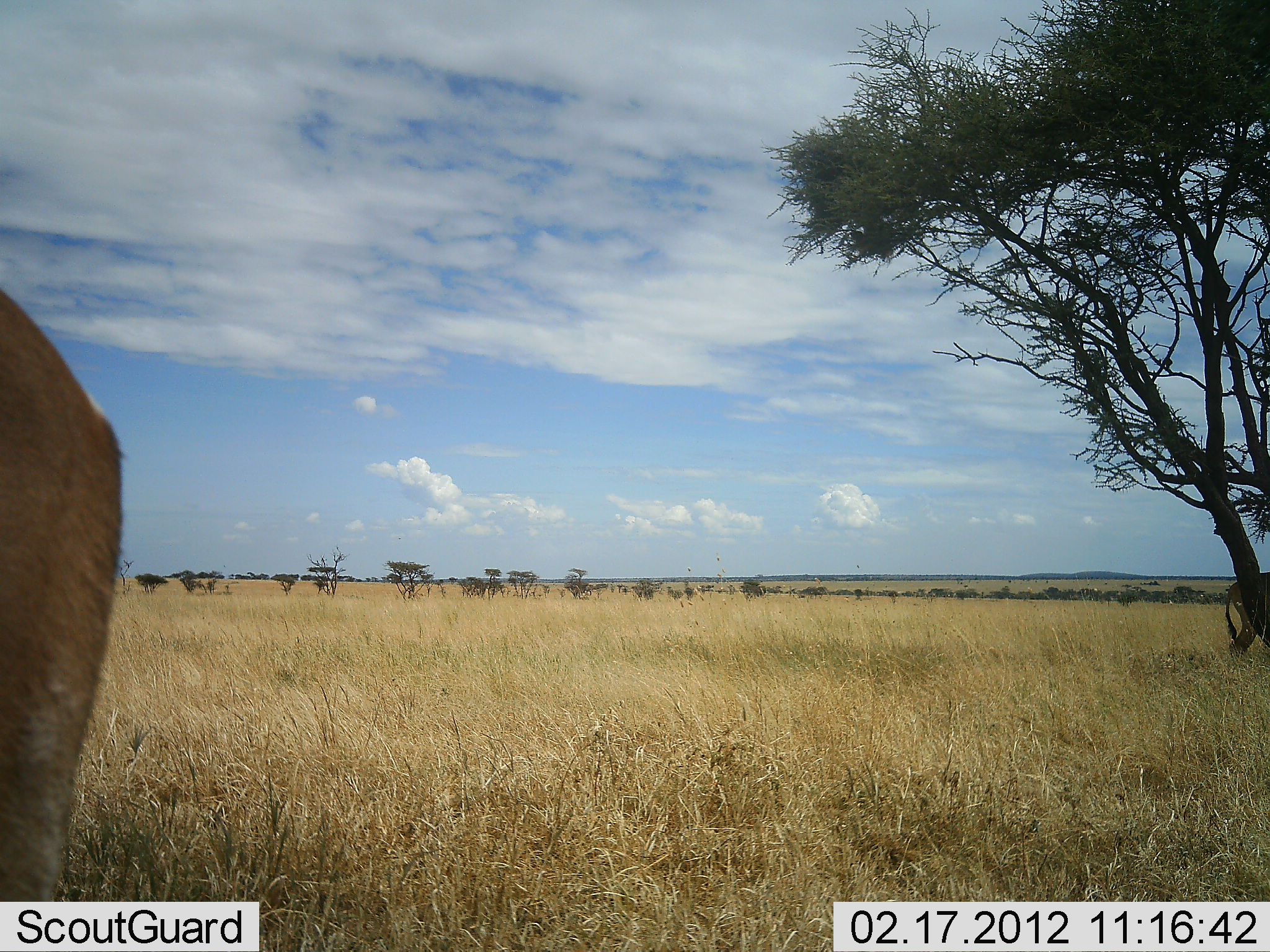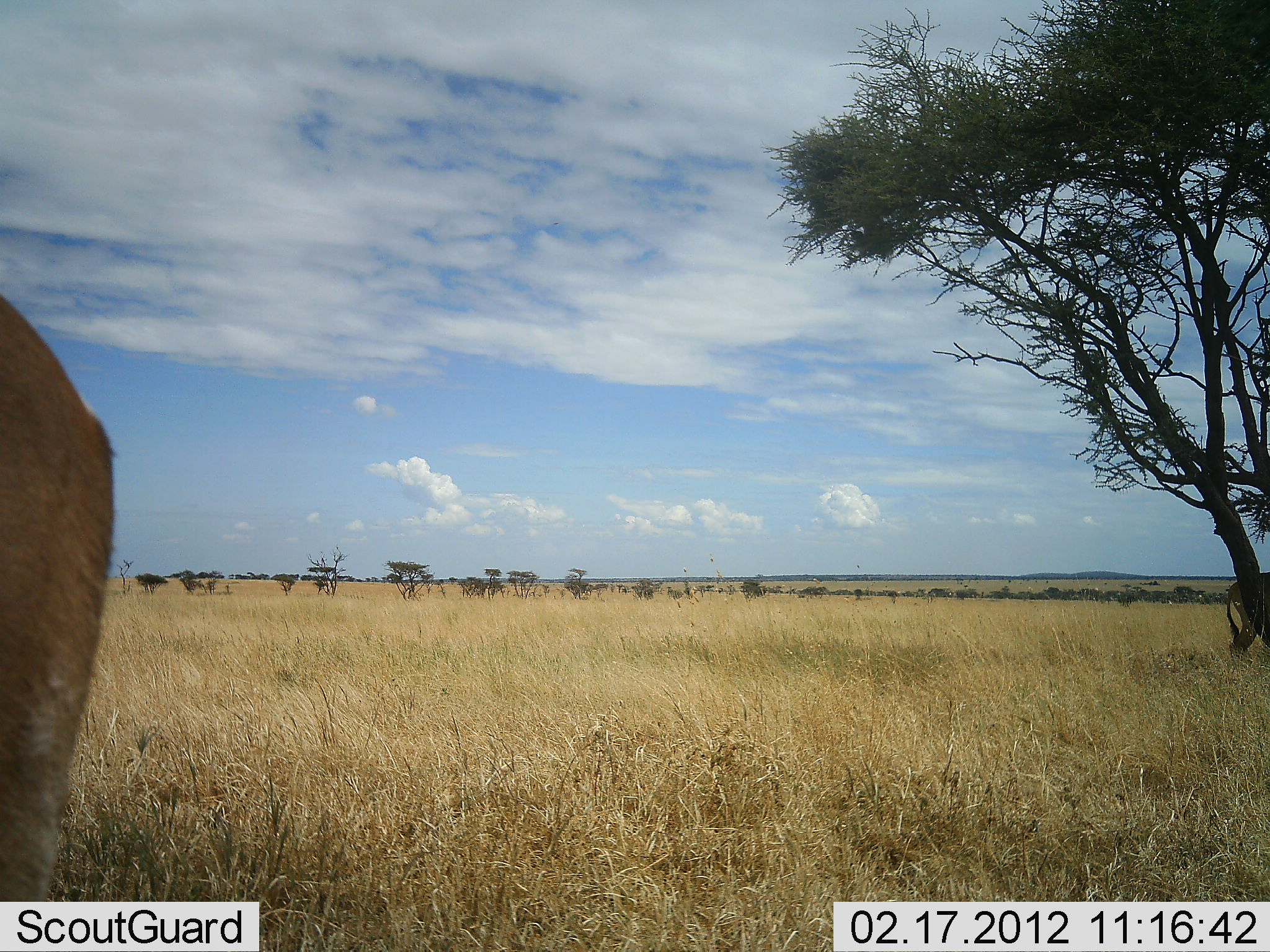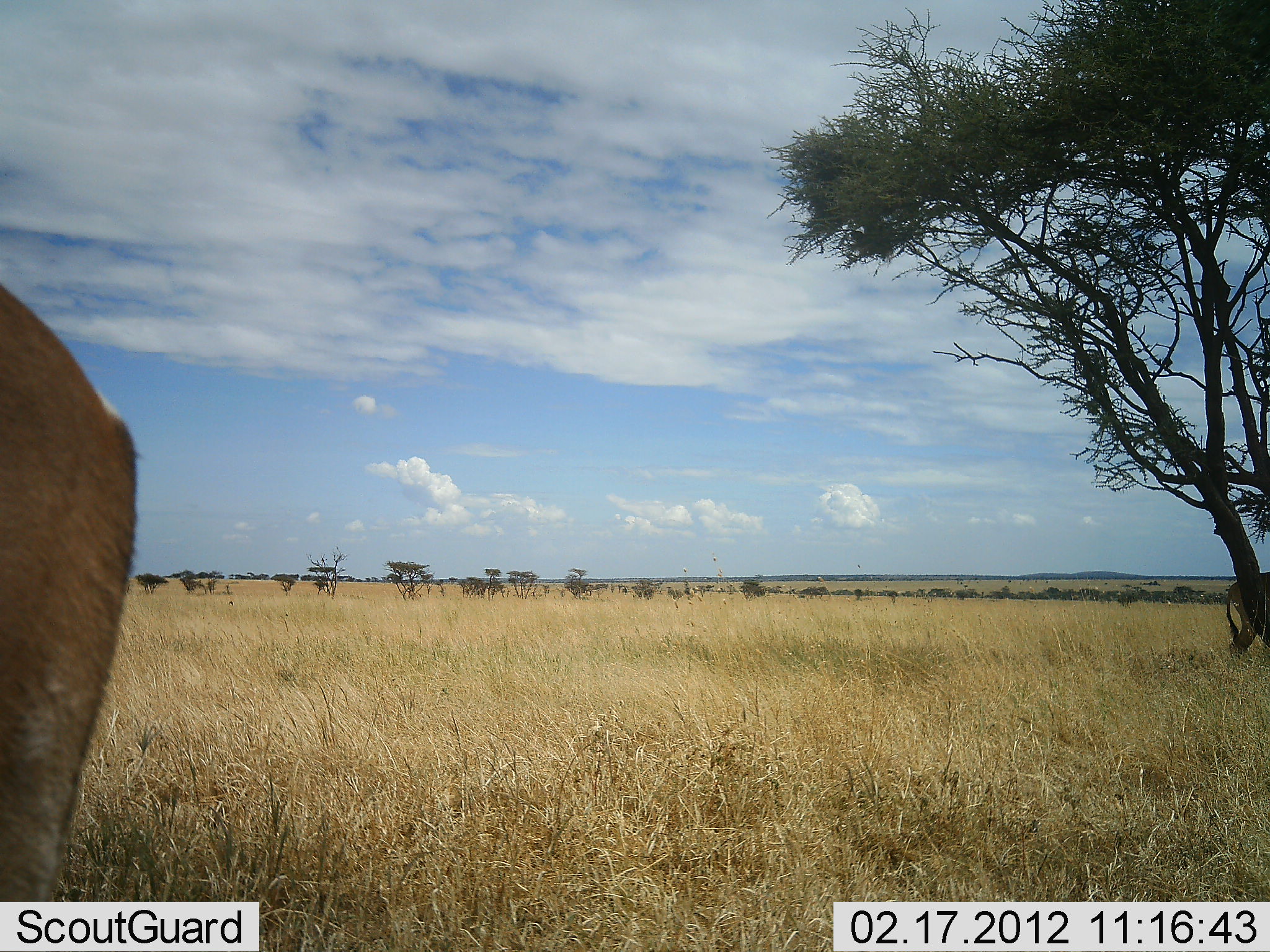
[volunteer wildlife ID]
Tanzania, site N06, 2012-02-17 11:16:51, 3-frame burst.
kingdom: Animalia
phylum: Chordata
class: Mammalia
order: Artiodactyla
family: Bovidae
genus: Alcelaphus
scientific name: Alcelaphus buselaphus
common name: hartebeest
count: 2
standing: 100%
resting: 0%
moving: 0%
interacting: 0%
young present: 0%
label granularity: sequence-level